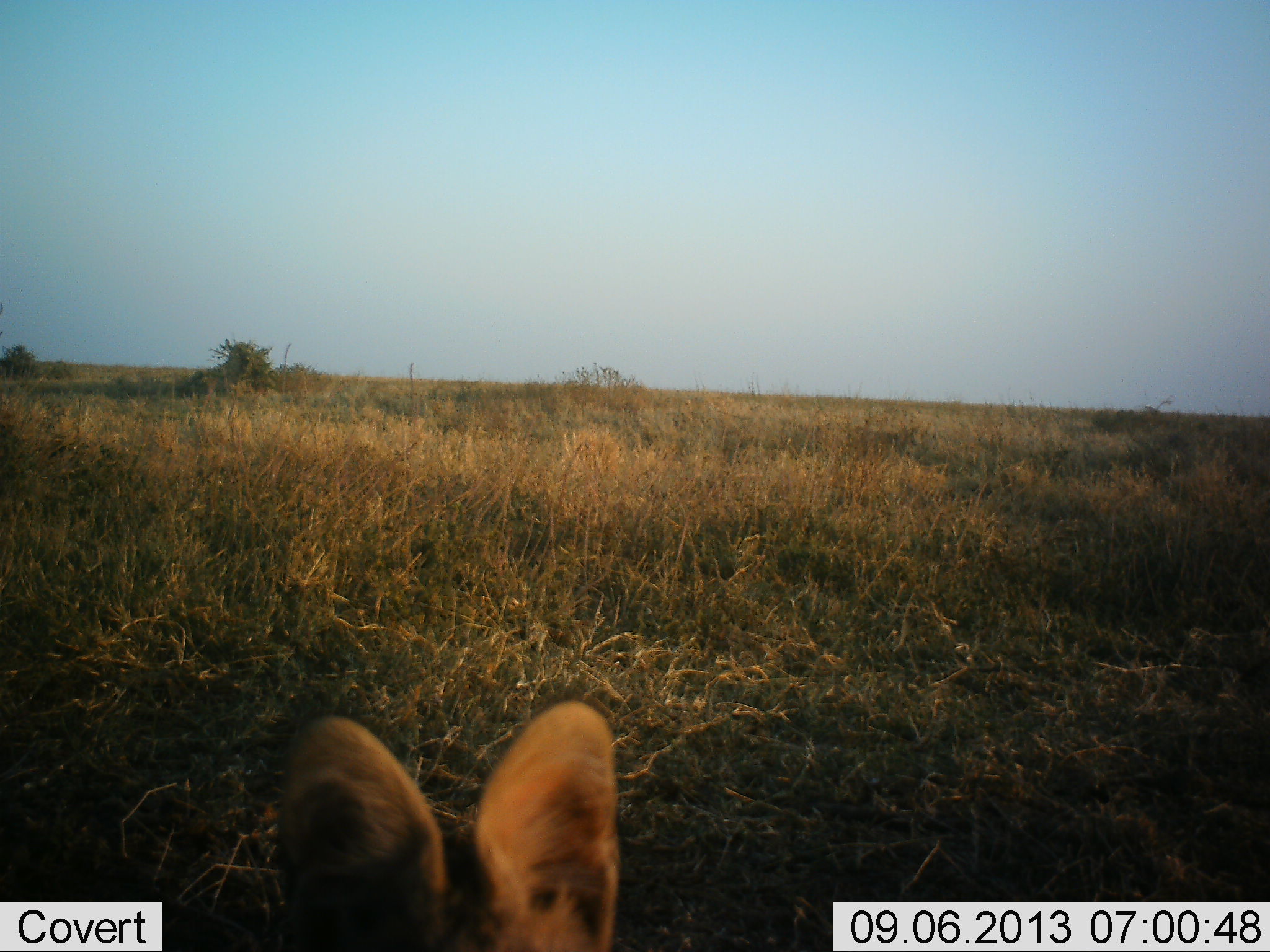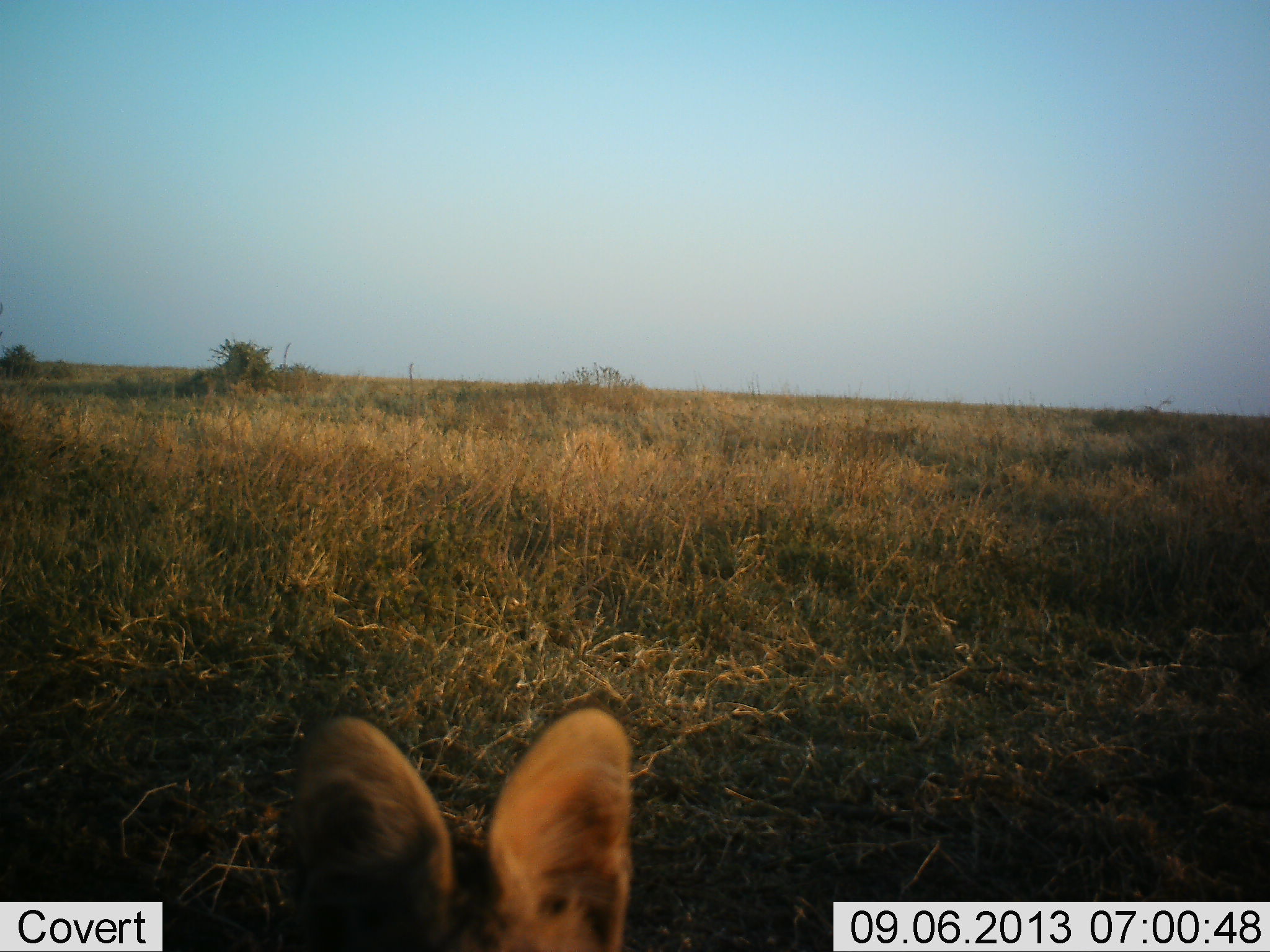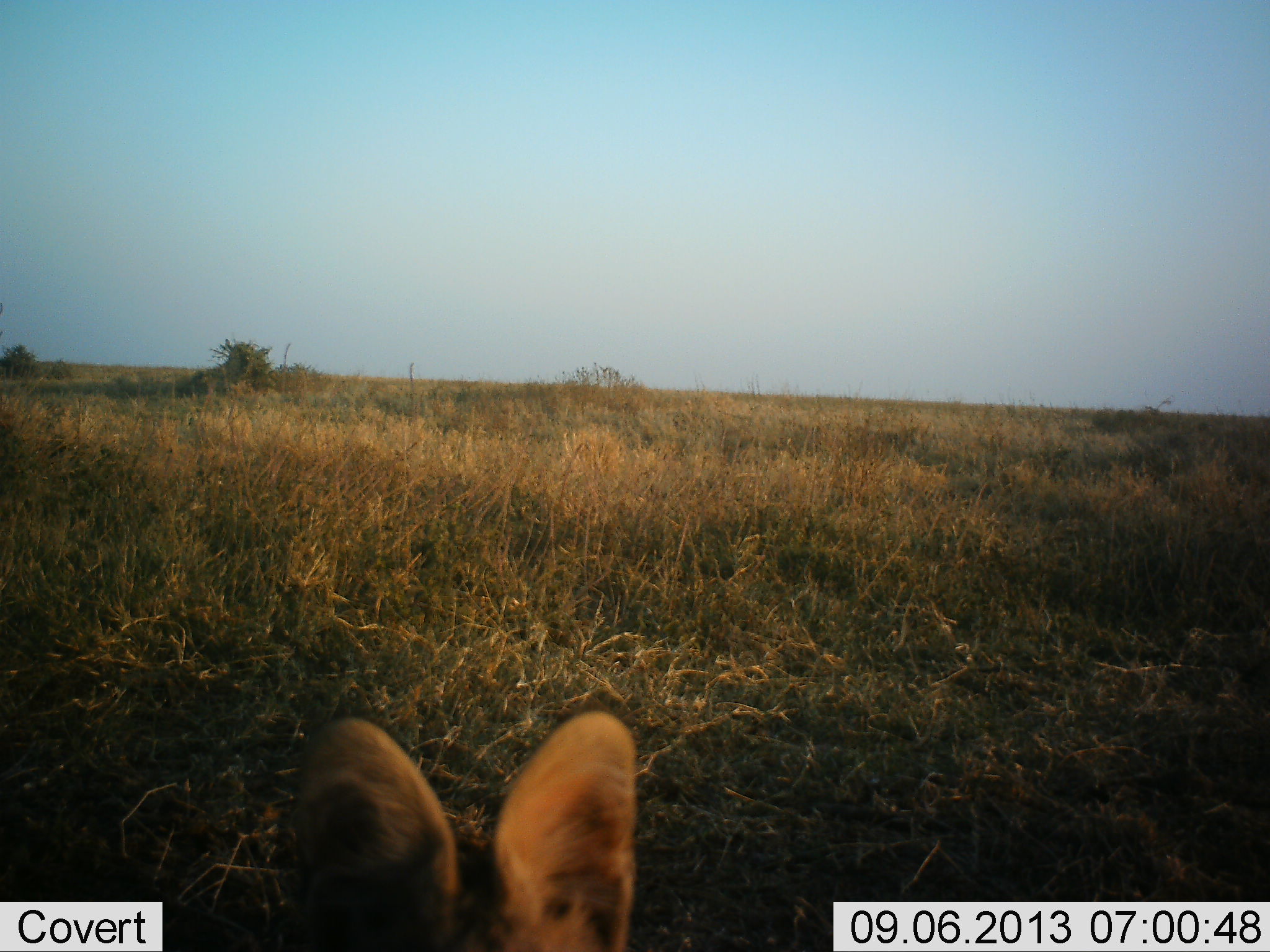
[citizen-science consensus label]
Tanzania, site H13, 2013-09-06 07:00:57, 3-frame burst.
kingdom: Animalia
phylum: Chordata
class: Mammalia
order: Carnivora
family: Felidae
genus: Leptailurus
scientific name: Leptailurus serval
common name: serval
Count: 1.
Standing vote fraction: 72%.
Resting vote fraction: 28%.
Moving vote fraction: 0%.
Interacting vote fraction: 0%.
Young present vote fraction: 0%.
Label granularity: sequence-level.